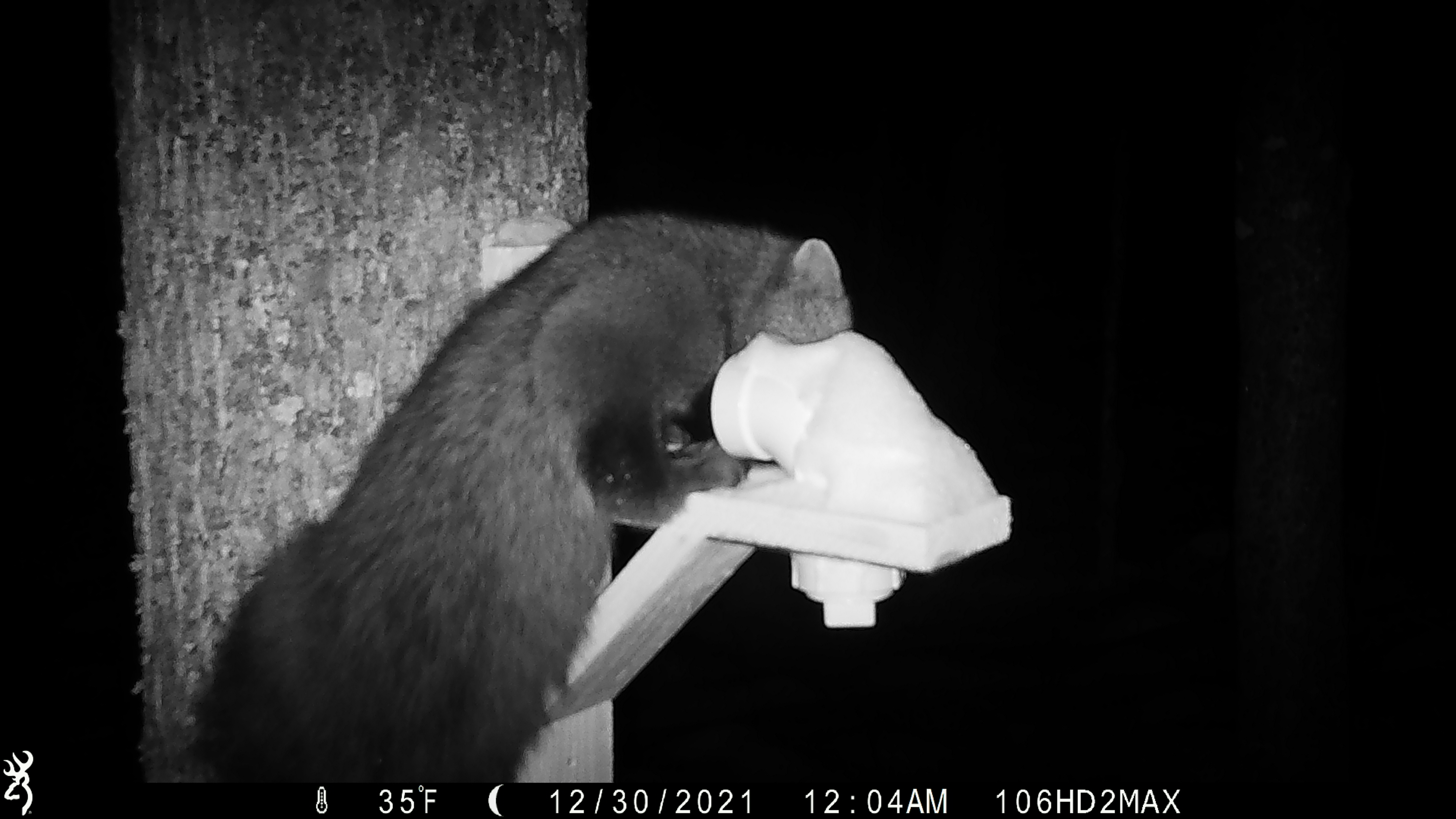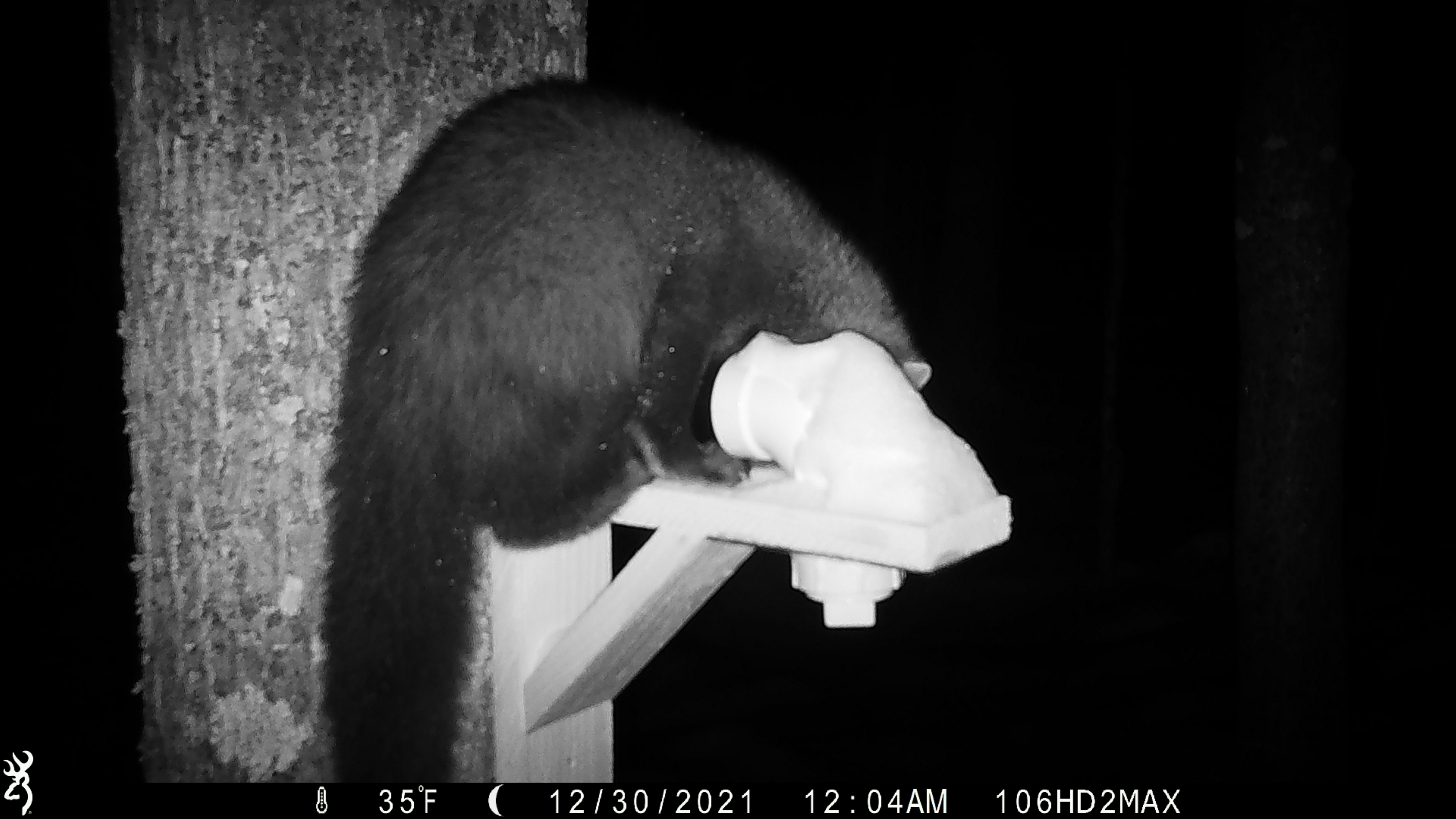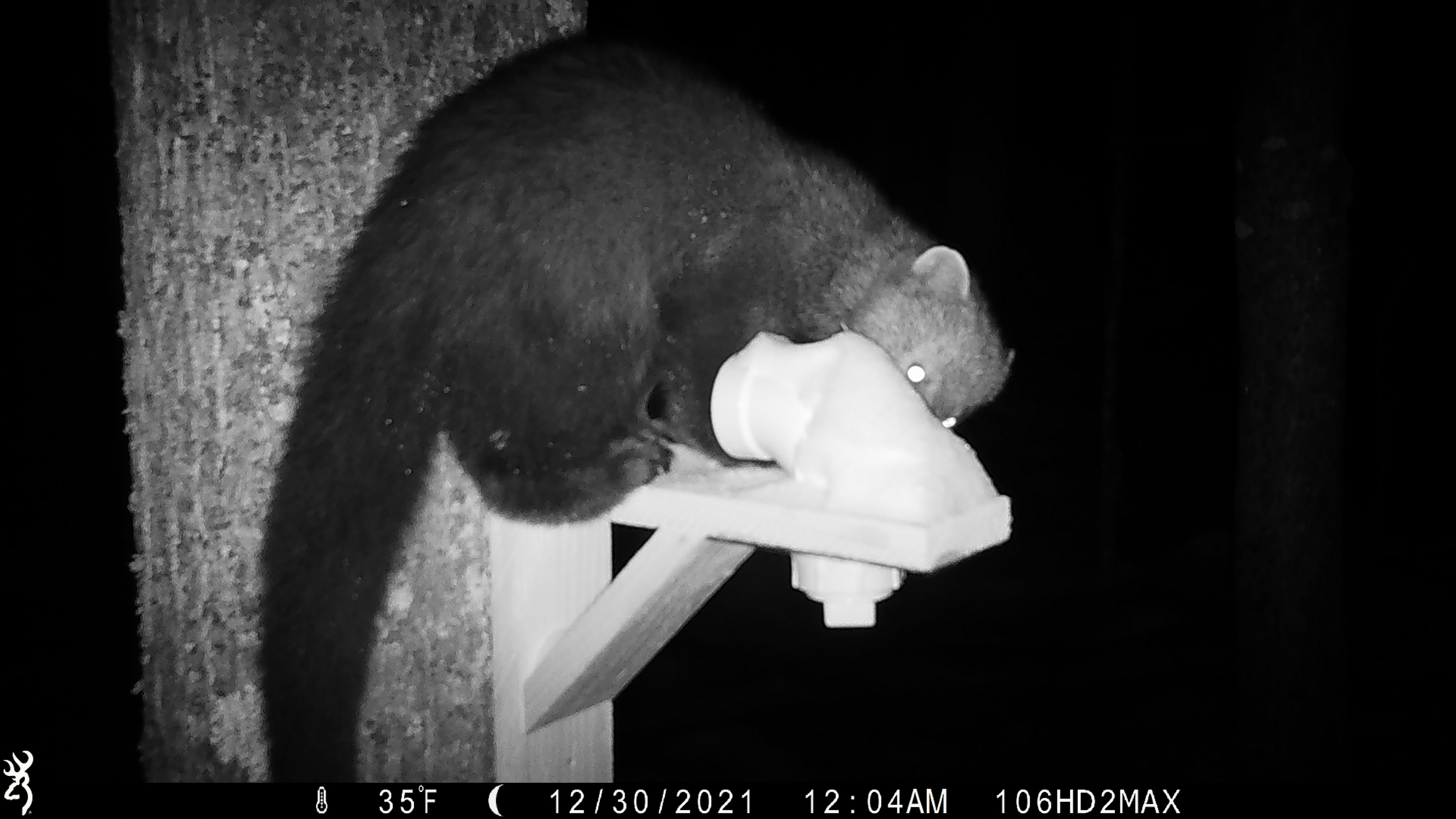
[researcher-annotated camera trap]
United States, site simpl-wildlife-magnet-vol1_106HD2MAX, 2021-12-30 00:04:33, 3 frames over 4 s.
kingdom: Animalia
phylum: Chordata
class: Mammalia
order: Carnivora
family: Mustelidae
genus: Pekania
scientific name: Pekania pennanti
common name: fisher